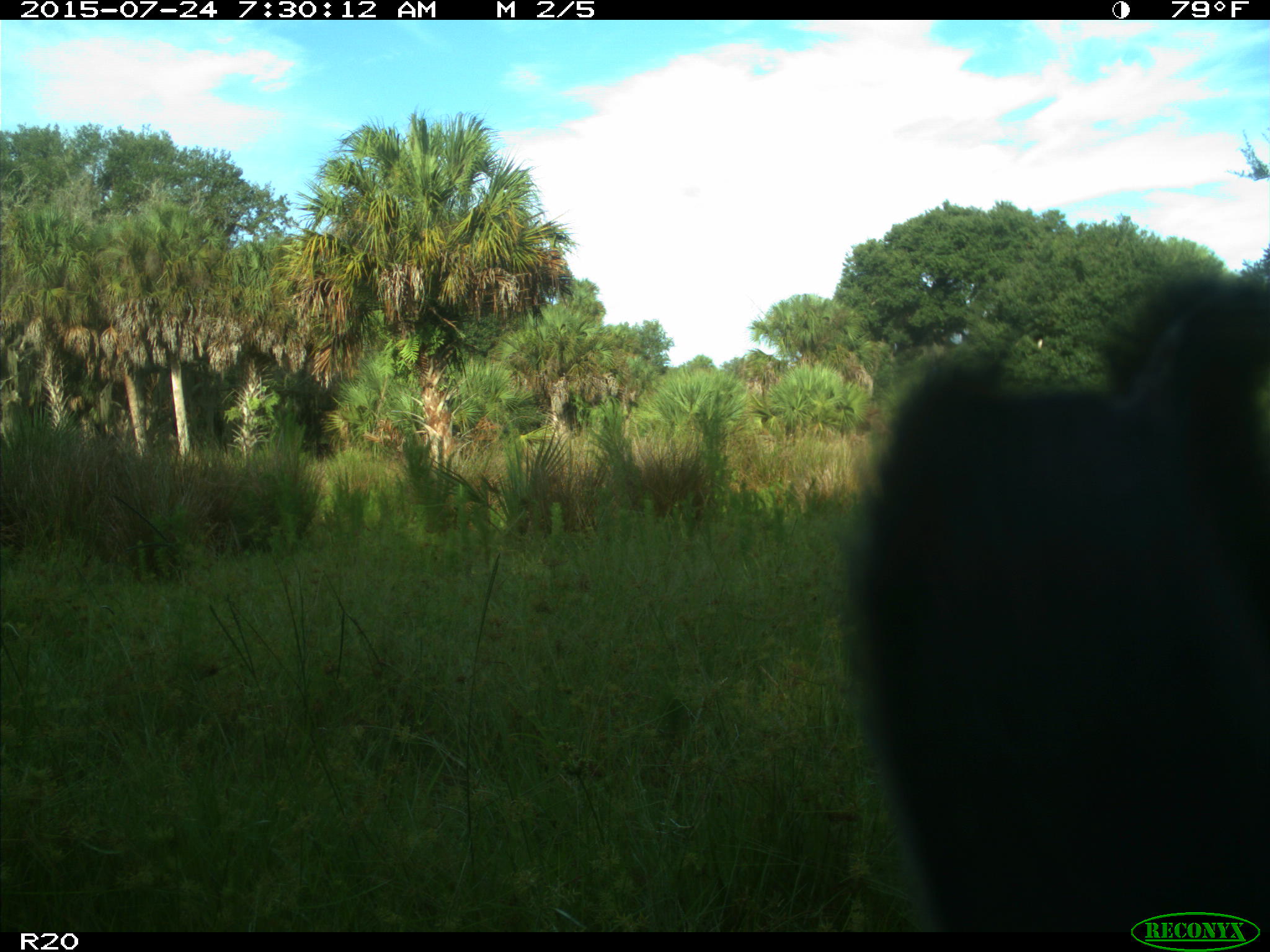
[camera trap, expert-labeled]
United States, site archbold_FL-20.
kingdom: Animalia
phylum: Chordata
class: Mammalia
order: Artiodactyla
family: Bovidae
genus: Bos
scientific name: Bos taurus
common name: domestic cow